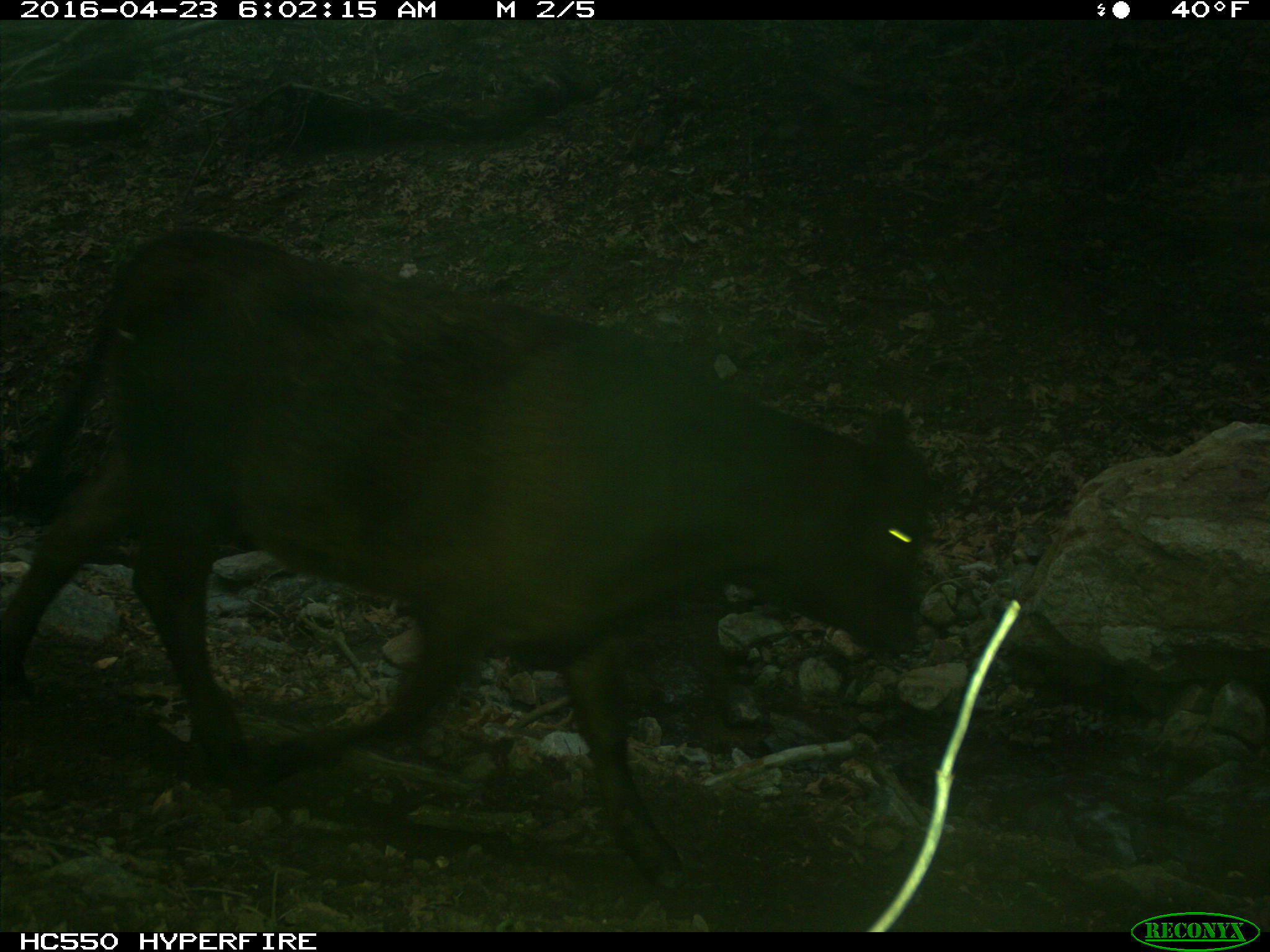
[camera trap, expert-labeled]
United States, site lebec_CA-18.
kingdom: Animalia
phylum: Chordata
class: Mammalia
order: Artiodactyla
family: Bovidae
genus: Bos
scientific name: Bos taurus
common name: domestic cow